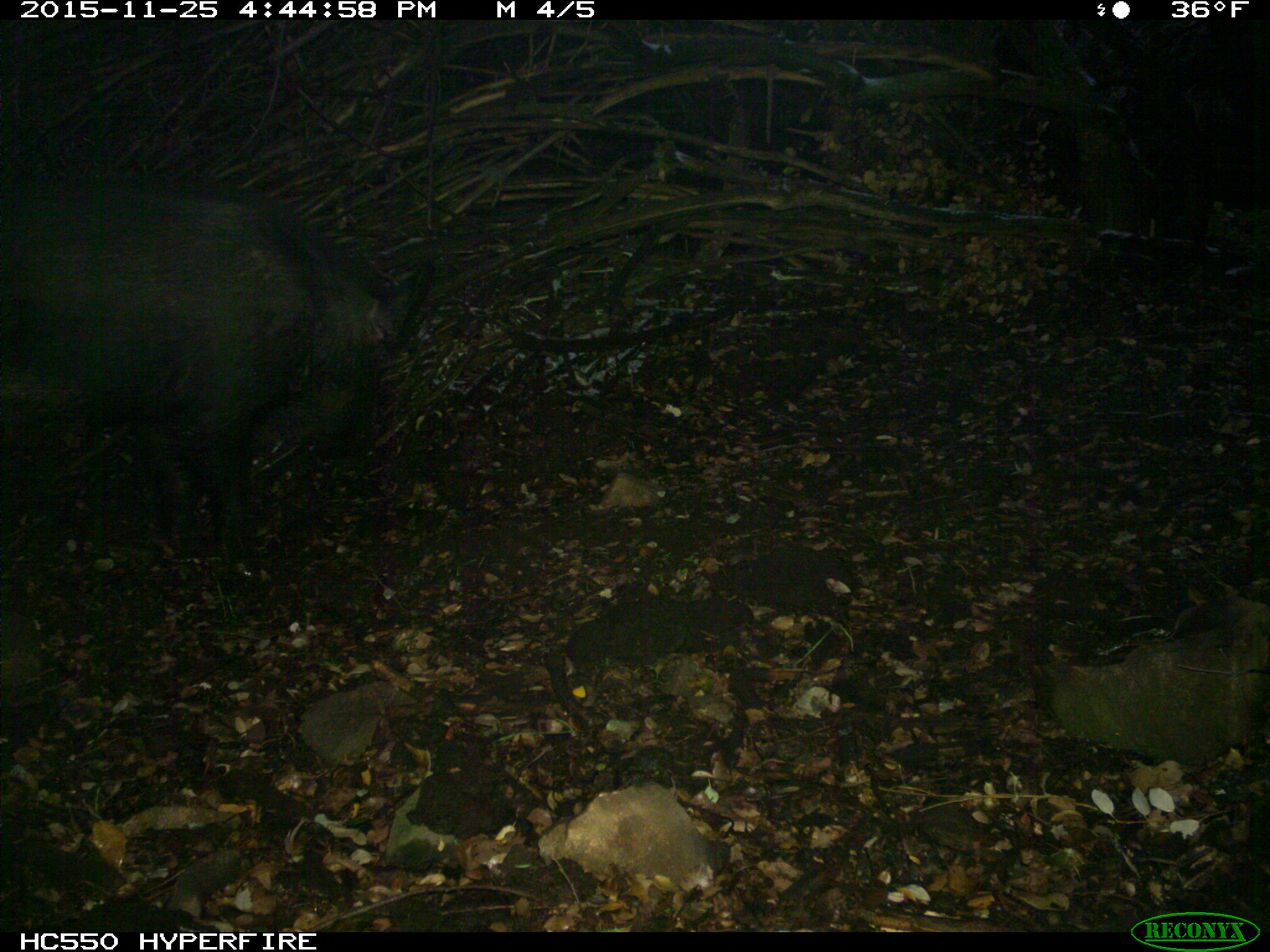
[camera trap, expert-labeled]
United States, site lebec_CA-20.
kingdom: Animalia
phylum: Chordata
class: Mammalia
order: Artiodactyla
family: Suidae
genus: Sus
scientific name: Sus scrofa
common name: wild boar